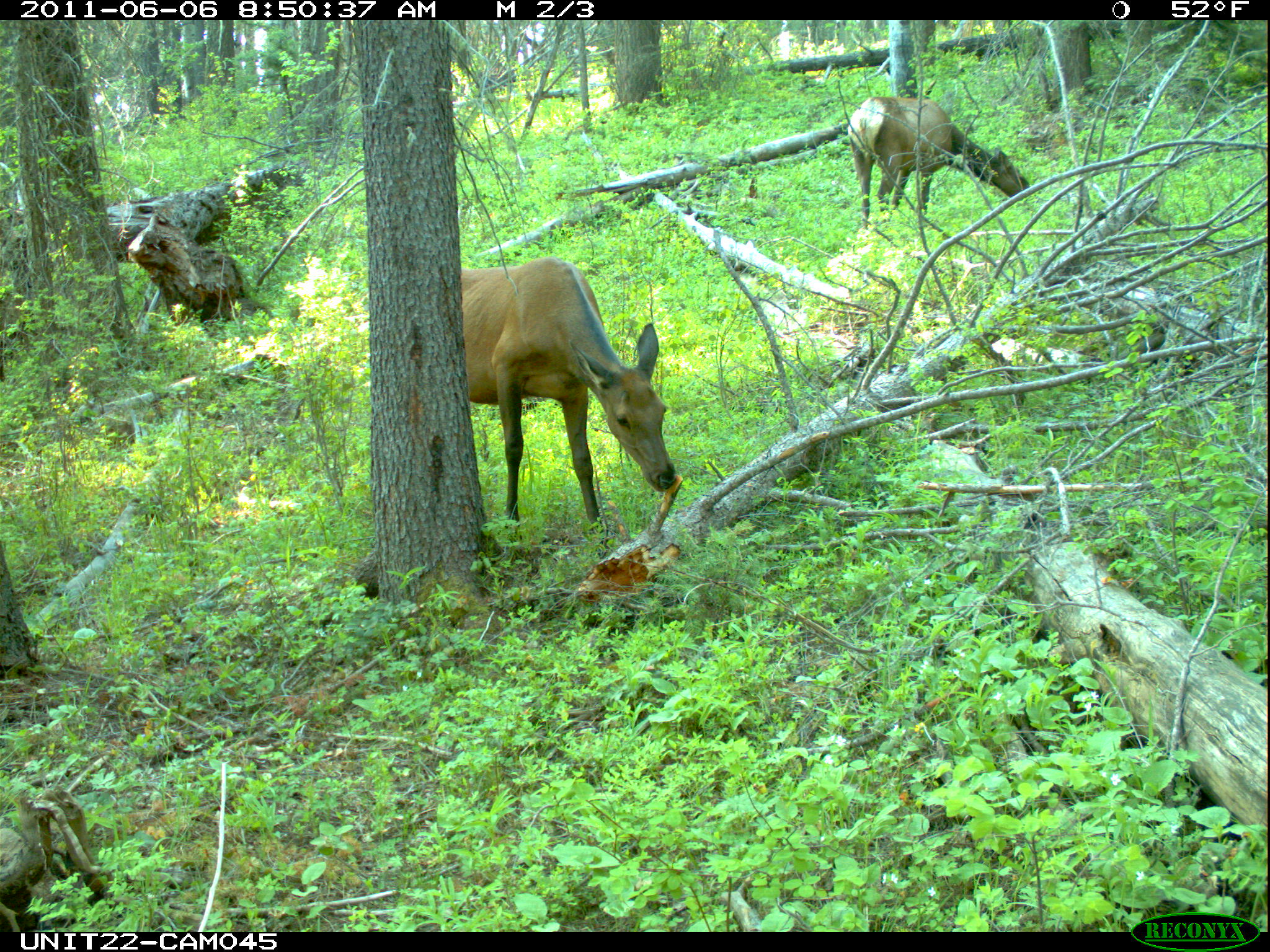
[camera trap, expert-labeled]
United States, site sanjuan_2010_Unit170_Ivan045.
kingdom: Animalia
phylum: Chordata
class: Mammalia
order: Artiodactyla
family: Cervidae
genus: Cervus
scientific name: Cervus elaphus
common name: red deer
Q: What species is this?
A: Cervus elaphus (red deer).